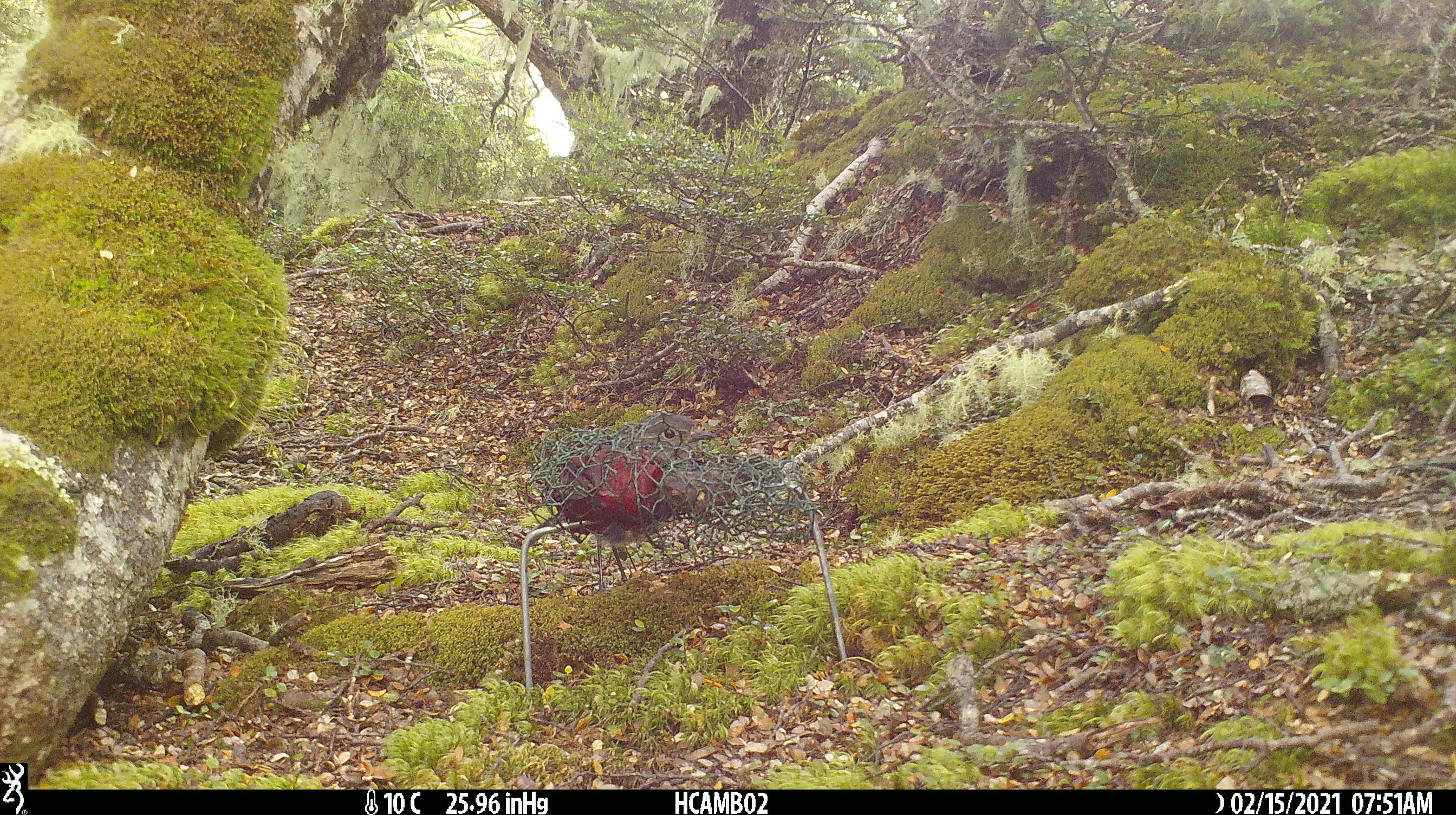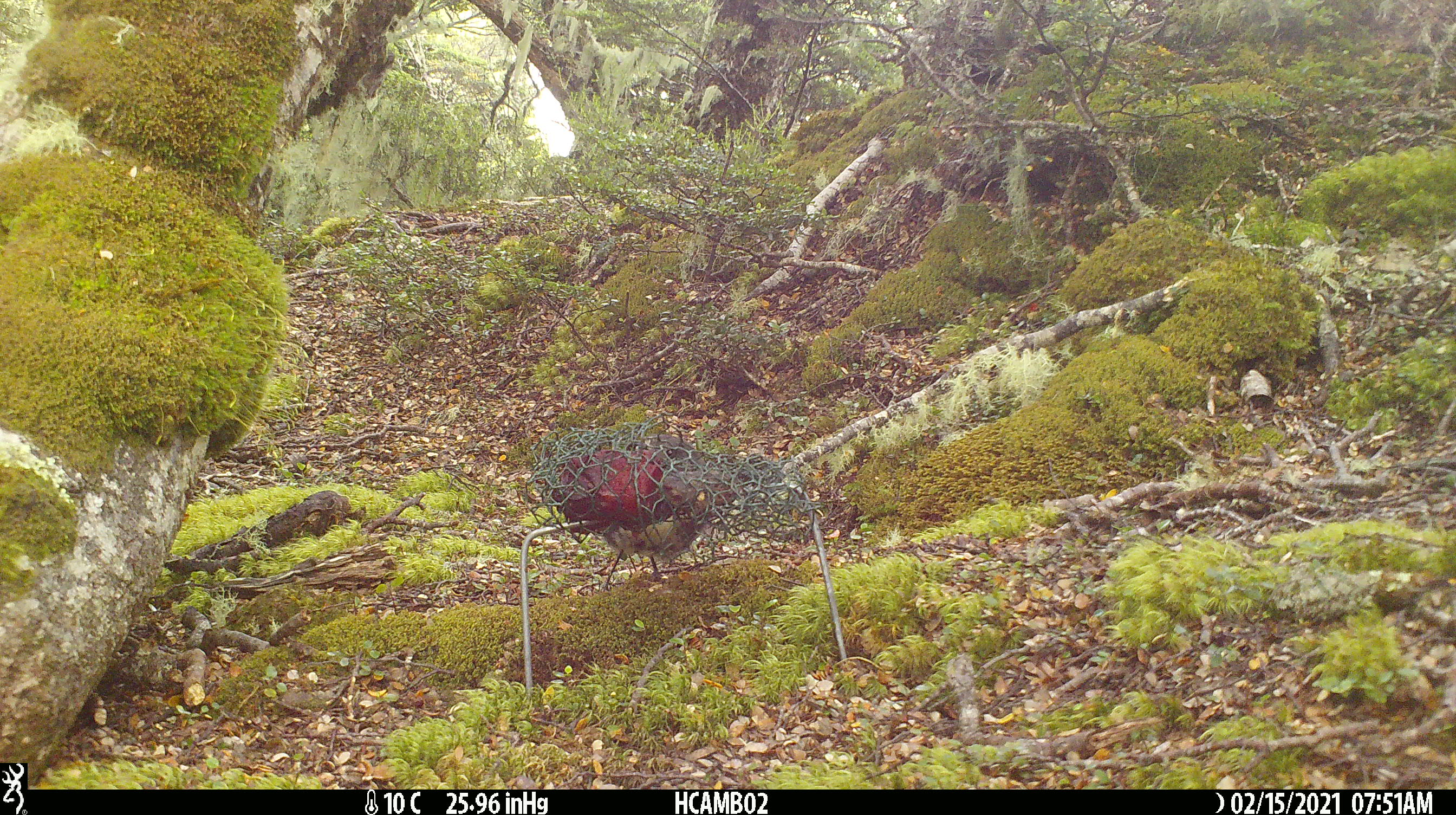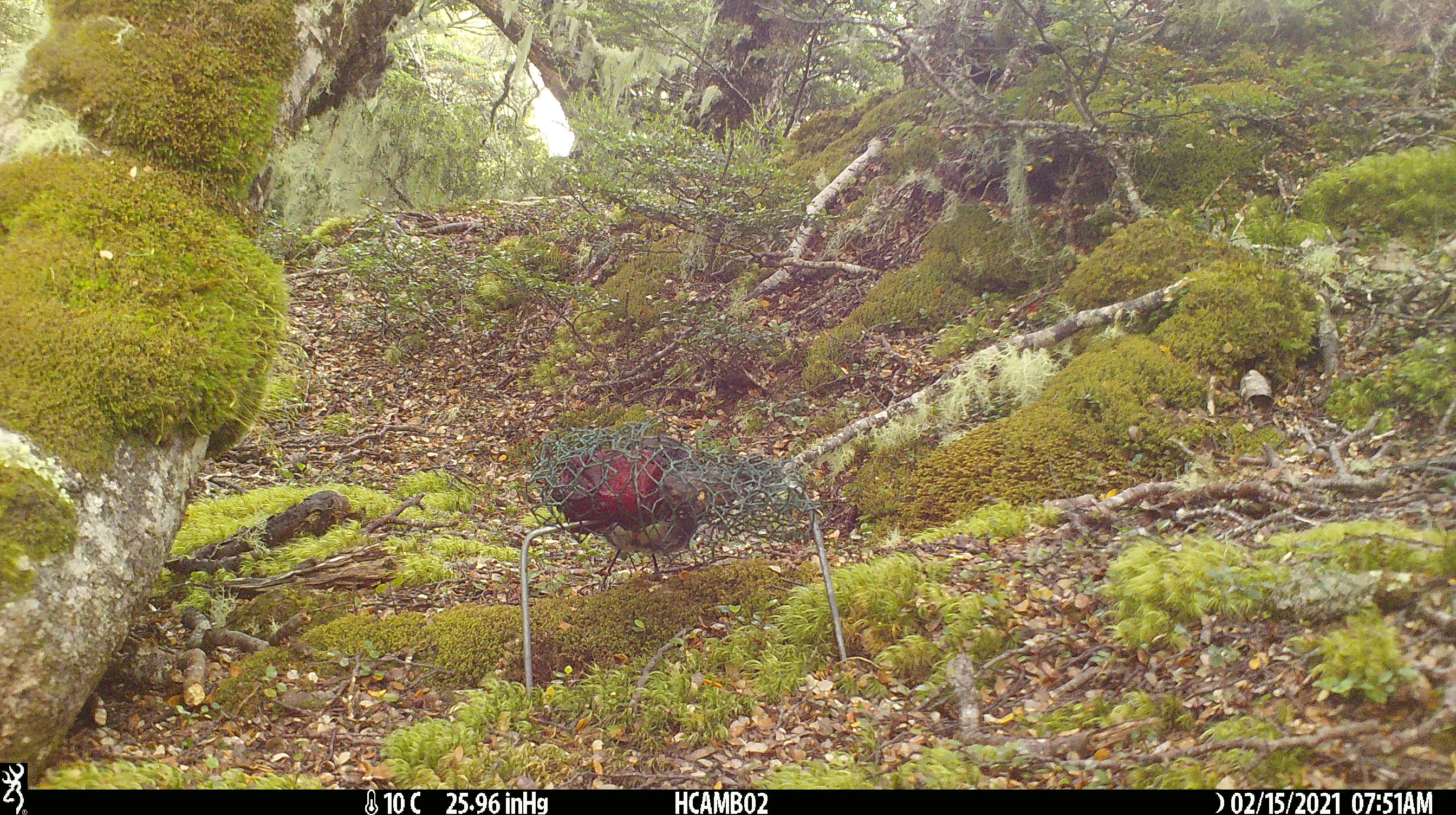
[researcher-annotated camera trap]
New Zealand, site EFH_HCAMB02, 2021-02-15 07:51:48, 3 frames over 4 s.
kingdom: Animalia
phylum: Chordata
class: Aves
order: Passeriformes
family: Petroicidae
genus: Petroica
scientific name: Petroica australis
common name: new zealand robin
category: robin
Robin (new zealand robin) (Petroica australis).